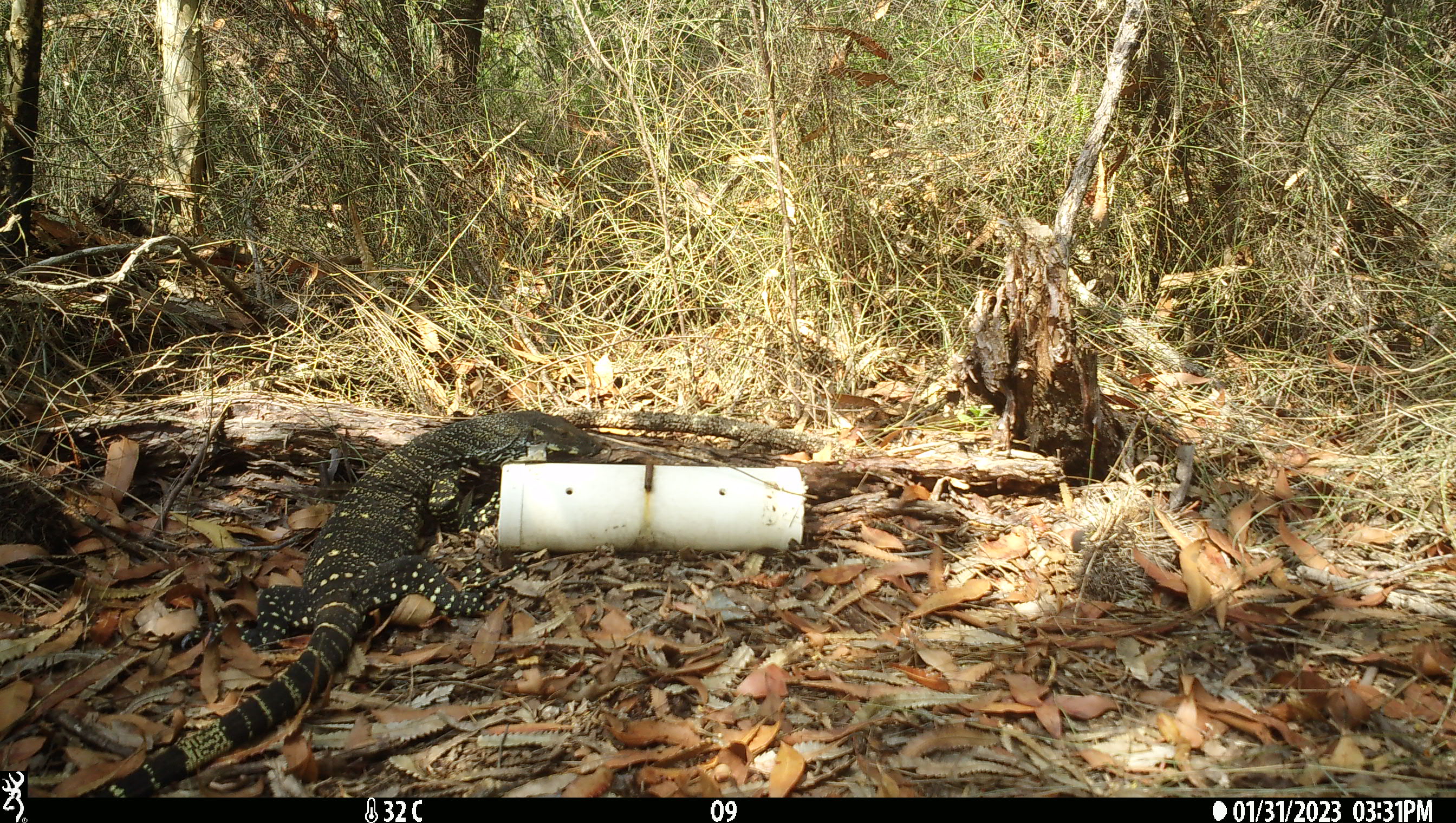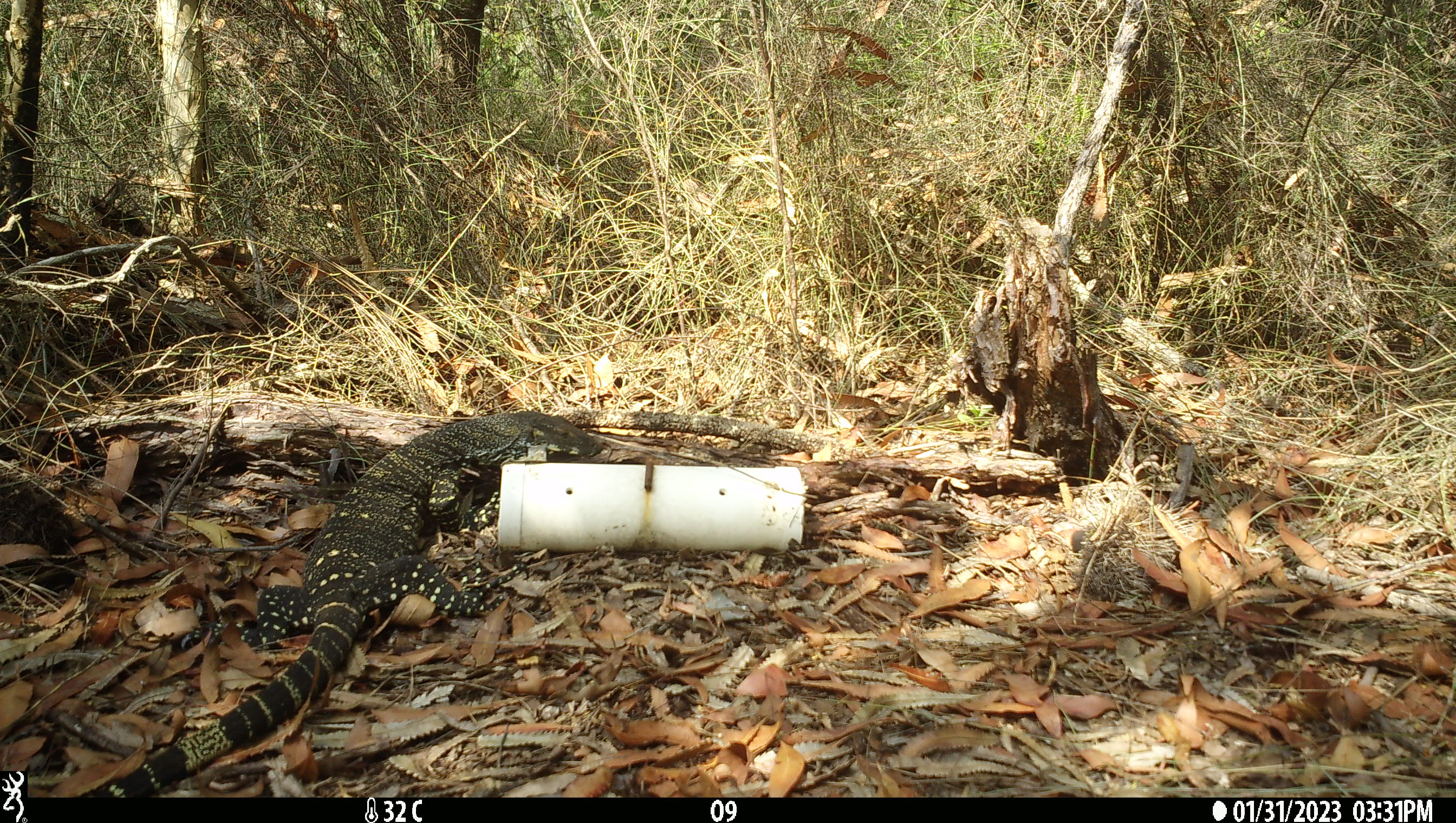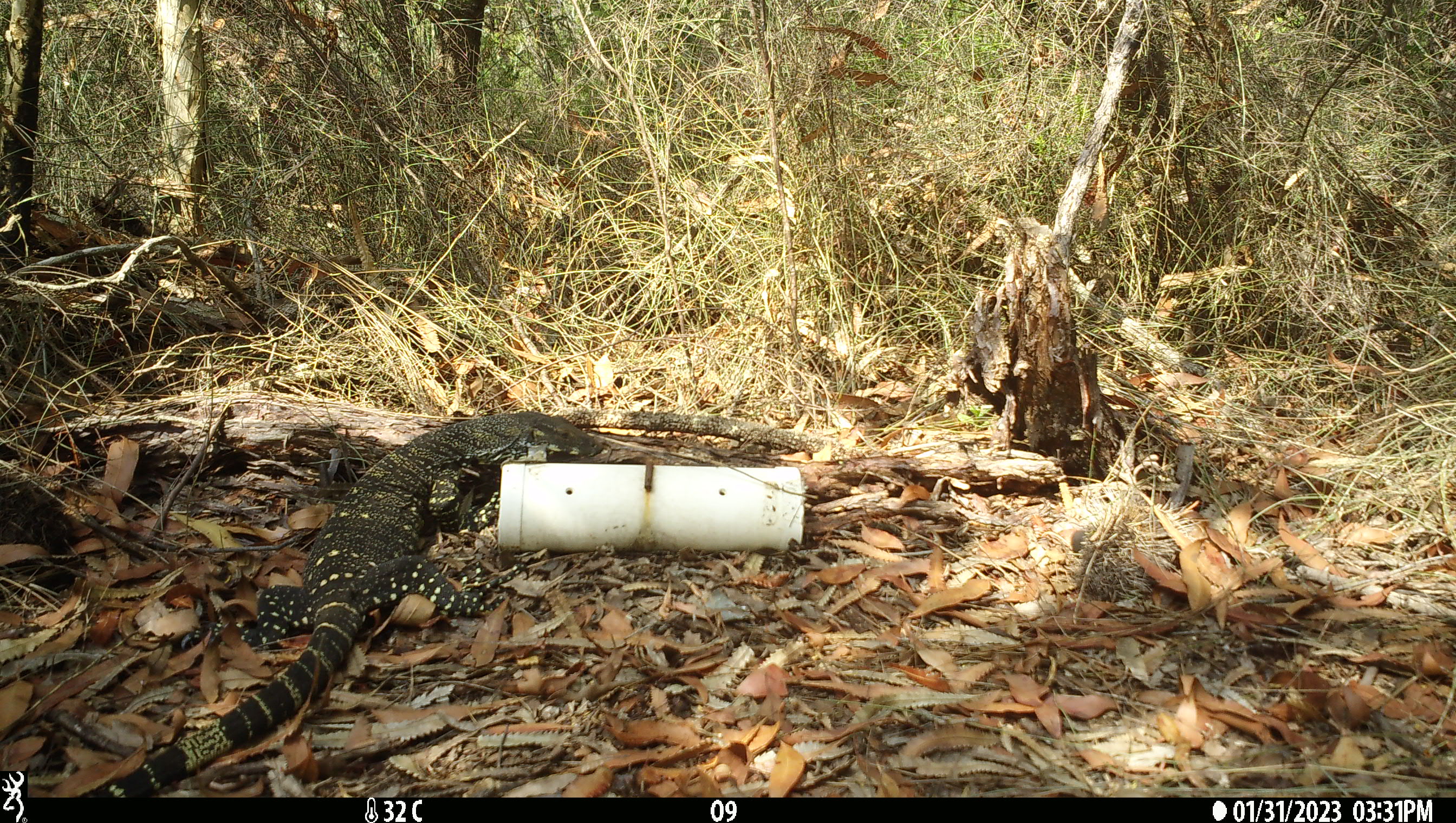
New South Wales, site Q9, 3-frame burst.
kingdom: Animalia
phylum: Chordata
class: Reptilia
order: Squamata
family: Varanidae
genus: Varanus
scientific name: Varanus varius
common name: lace monitor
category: goanna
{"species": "goanna (lace monitor) (Varanus varius)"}